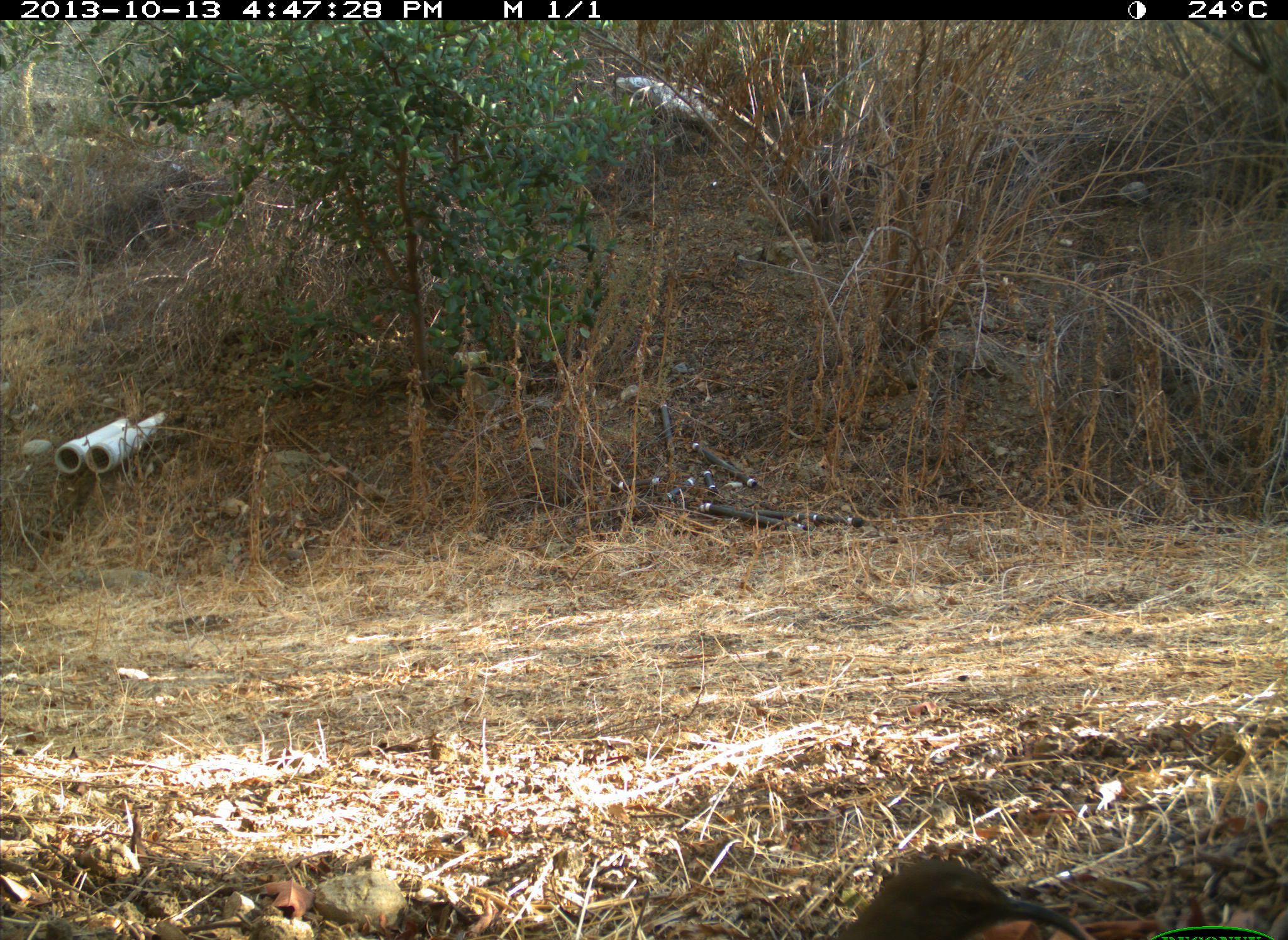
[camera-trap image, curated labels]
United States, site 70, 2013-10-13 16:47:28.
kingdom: Animalia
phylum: Chordata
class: Aves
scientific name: Aves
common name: bird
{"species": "bird (Aves)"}